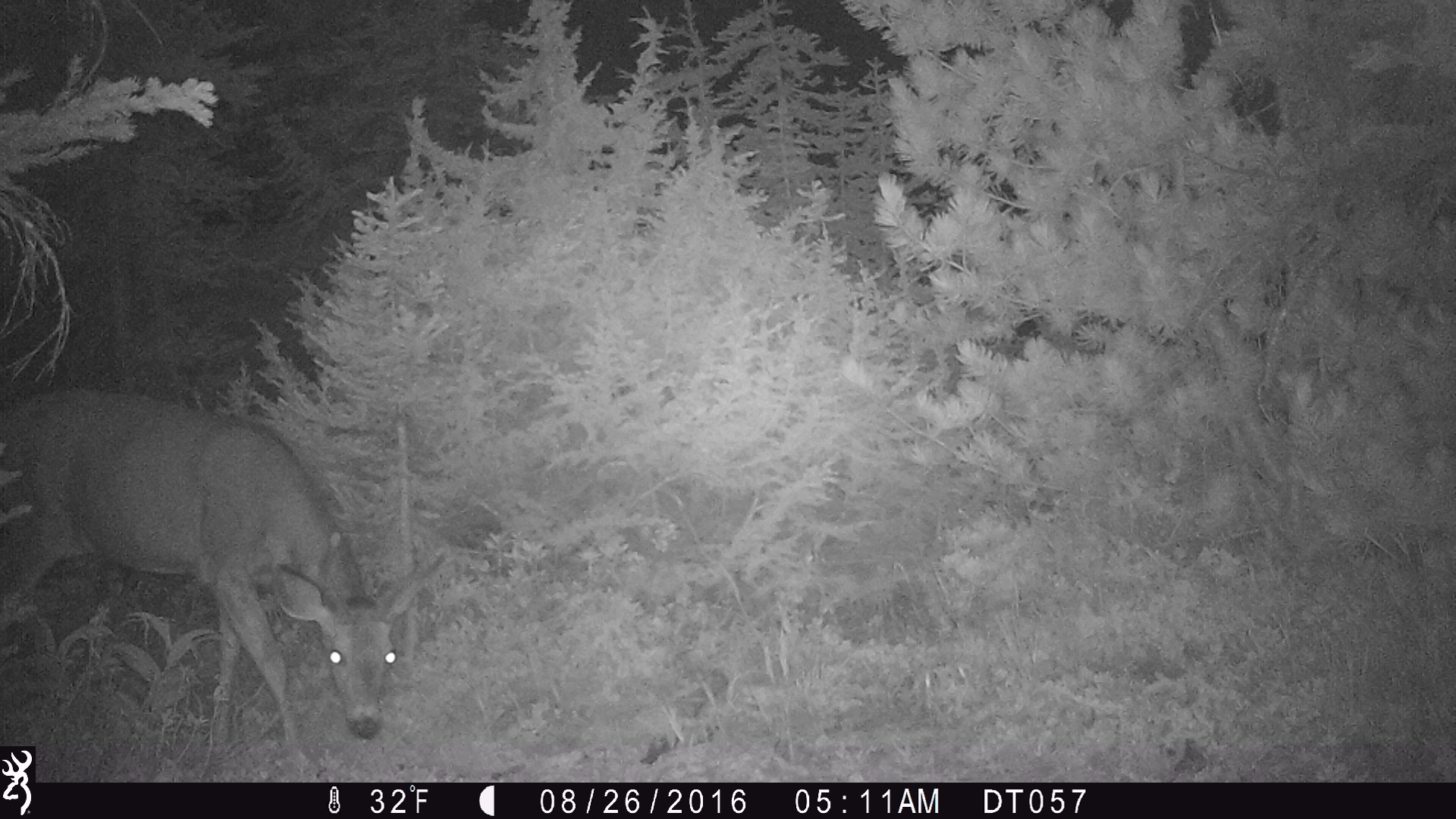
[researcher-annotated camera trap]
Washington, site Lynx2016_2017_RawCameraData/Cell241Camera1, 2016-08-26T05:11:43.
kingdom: Animalia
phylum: Chordata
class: Mammalia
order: Artiodactyla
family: Cervidae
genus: Odocoileus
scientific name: Odocoileus hemionus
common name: mule deer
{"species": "Odocoileus hemionus (mule deer)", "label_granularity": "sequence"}